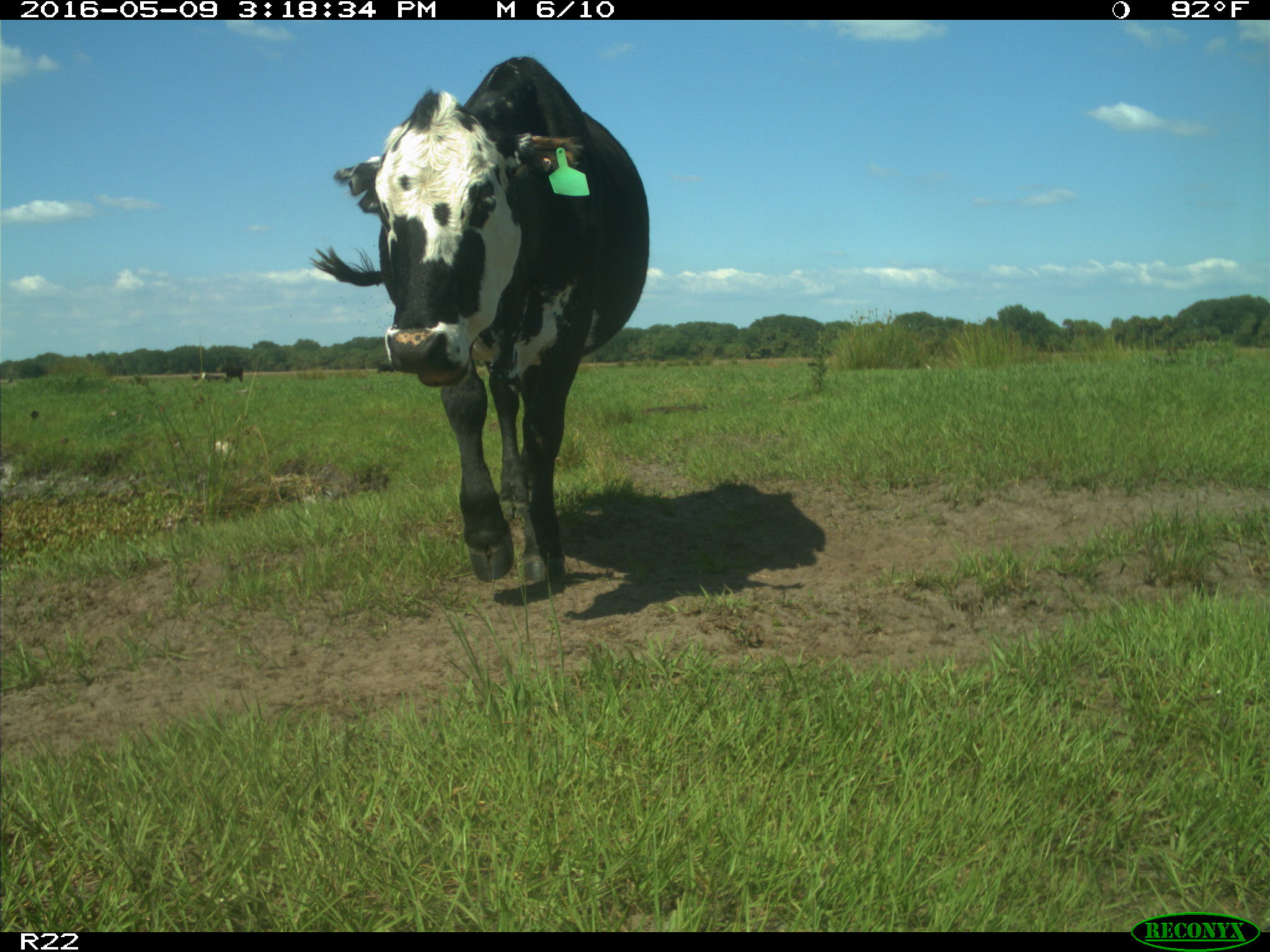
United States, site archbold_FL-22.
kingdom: Animalia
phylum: Chordata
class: Mammalia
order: Artiodactyla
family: Bovidae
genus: Bos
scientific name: Bos taurus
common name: domestic cow